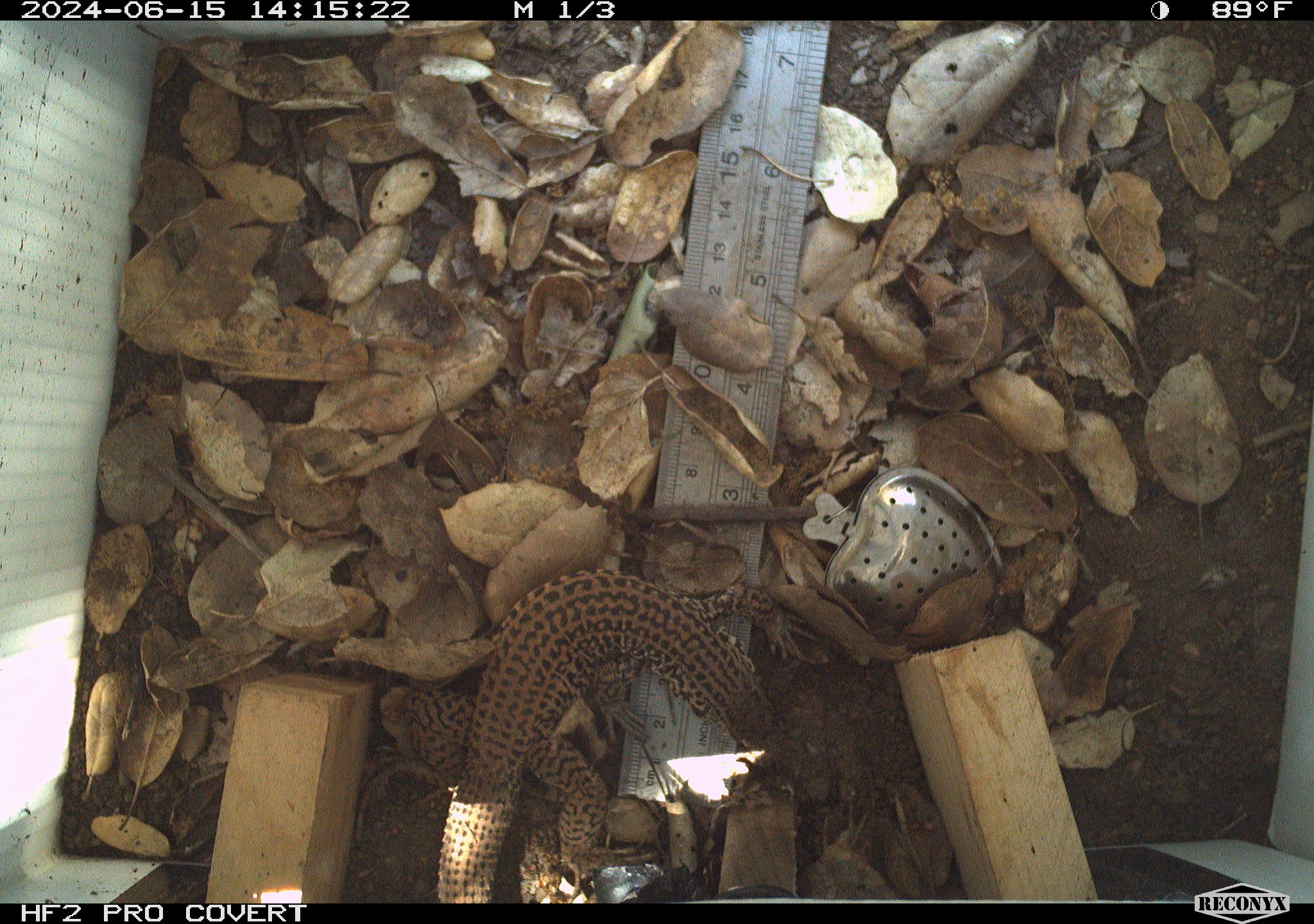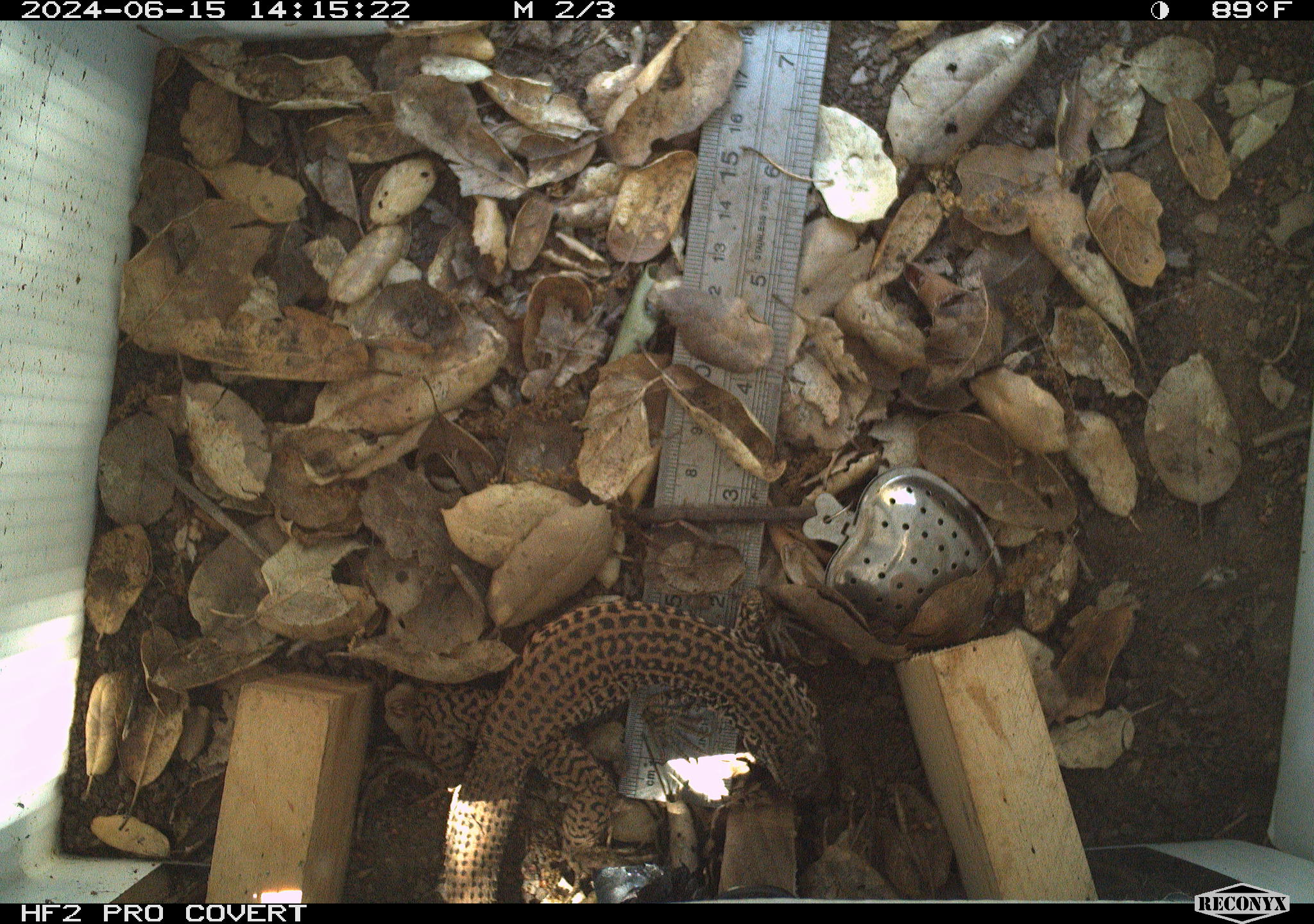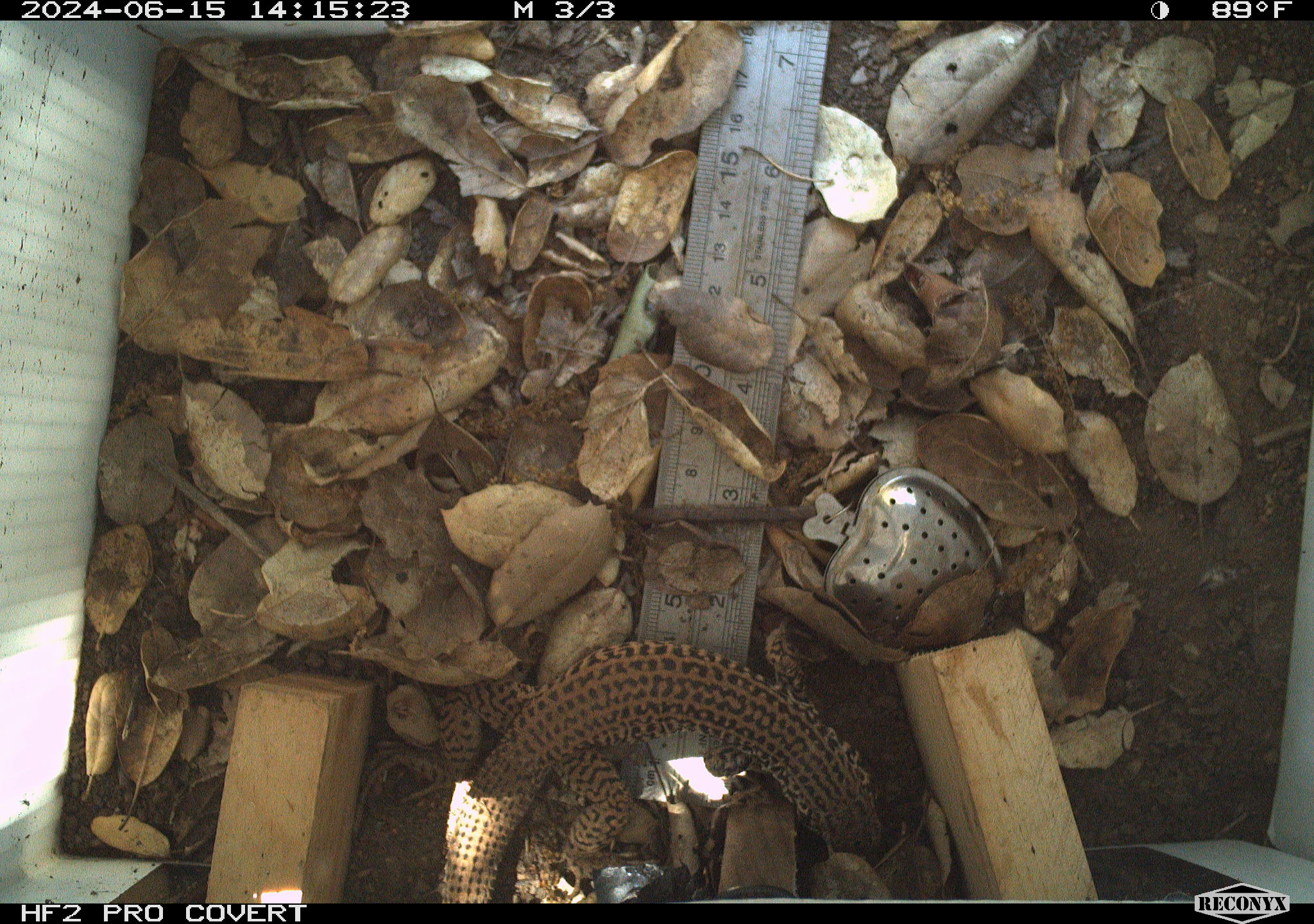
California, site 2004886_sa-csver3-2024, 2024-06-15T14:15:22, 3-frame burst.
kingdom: Animalia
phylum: Chordata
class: Reptilia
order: Squamata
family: Teiidae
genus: Aspidoscelis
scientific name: Aspidoscelis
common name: whiptail lizards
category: aspidoscelis species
Aspidoscelis species (whiptail lizards) (Aspidoscelis).